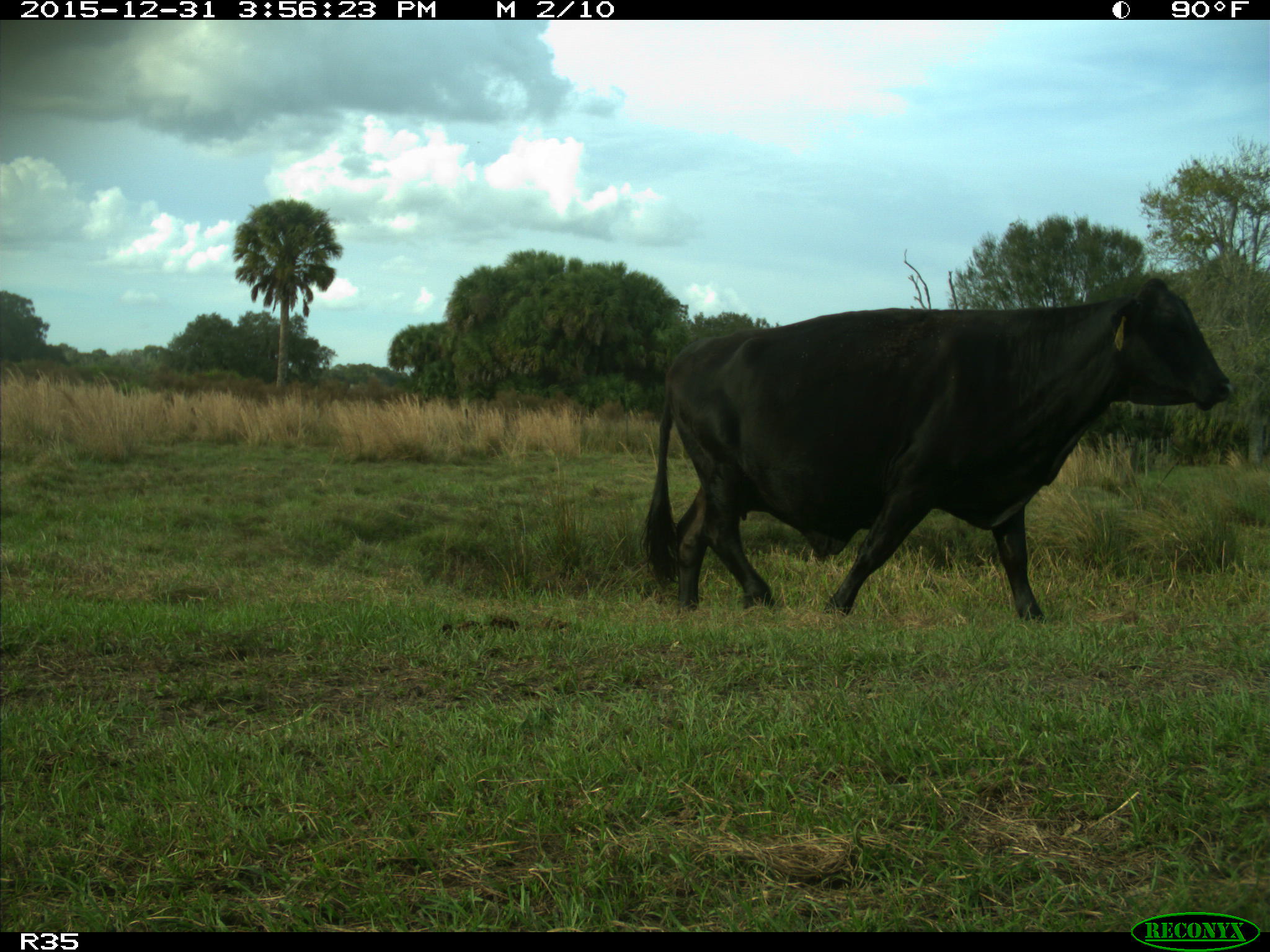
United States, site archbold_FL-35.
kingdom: Animalia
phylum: Chordata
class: Mammalia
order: Artiodactyla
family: Bovidae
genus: Bos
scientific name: Bos taurus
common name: domestic cow